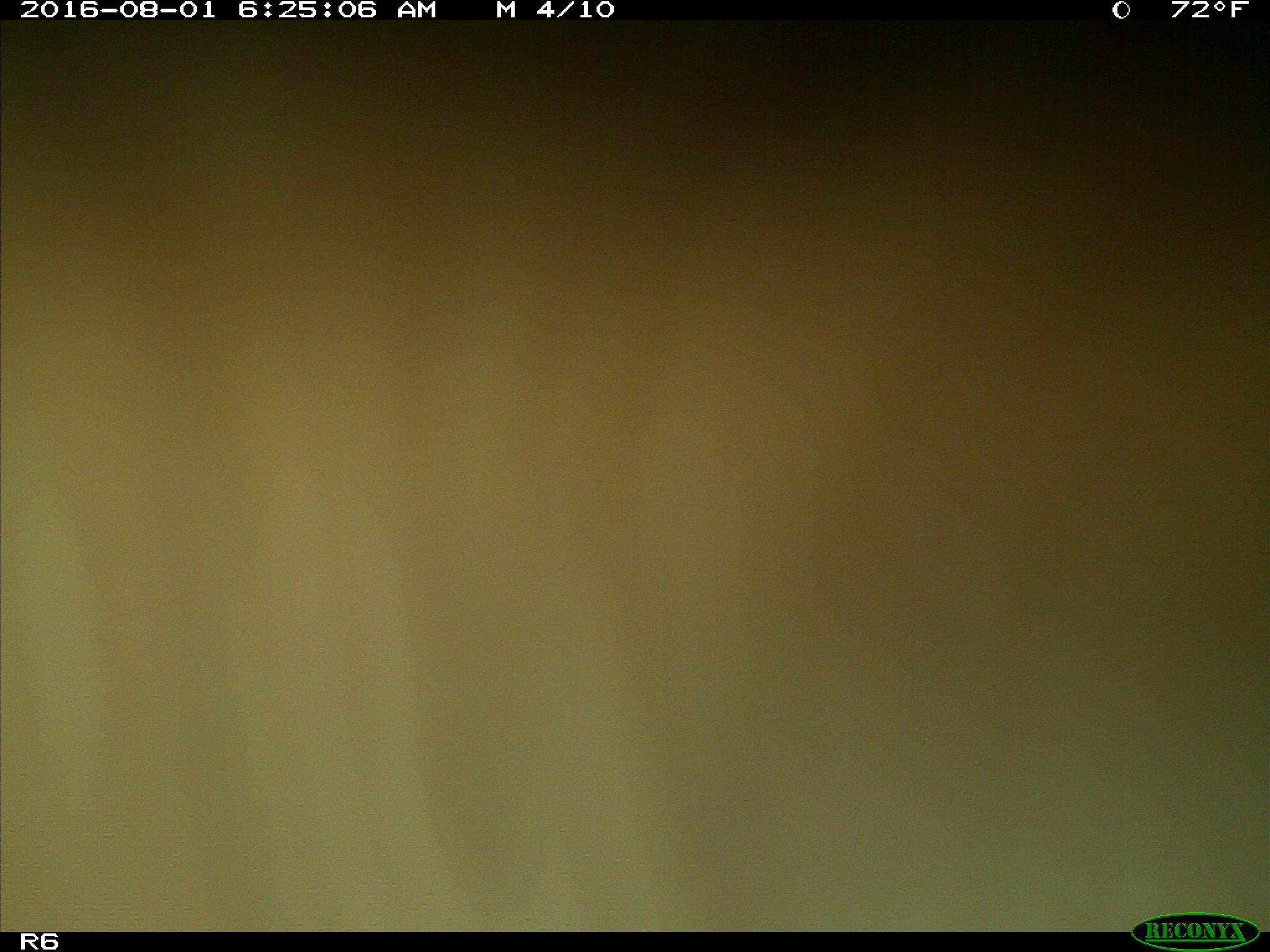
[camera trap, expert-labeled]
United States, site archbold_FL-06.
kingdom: Animalia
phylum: Chordata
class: Mammalia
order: Artiodactyla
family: Bovidae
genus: Bos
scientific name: Bos taurus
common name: domestic cow